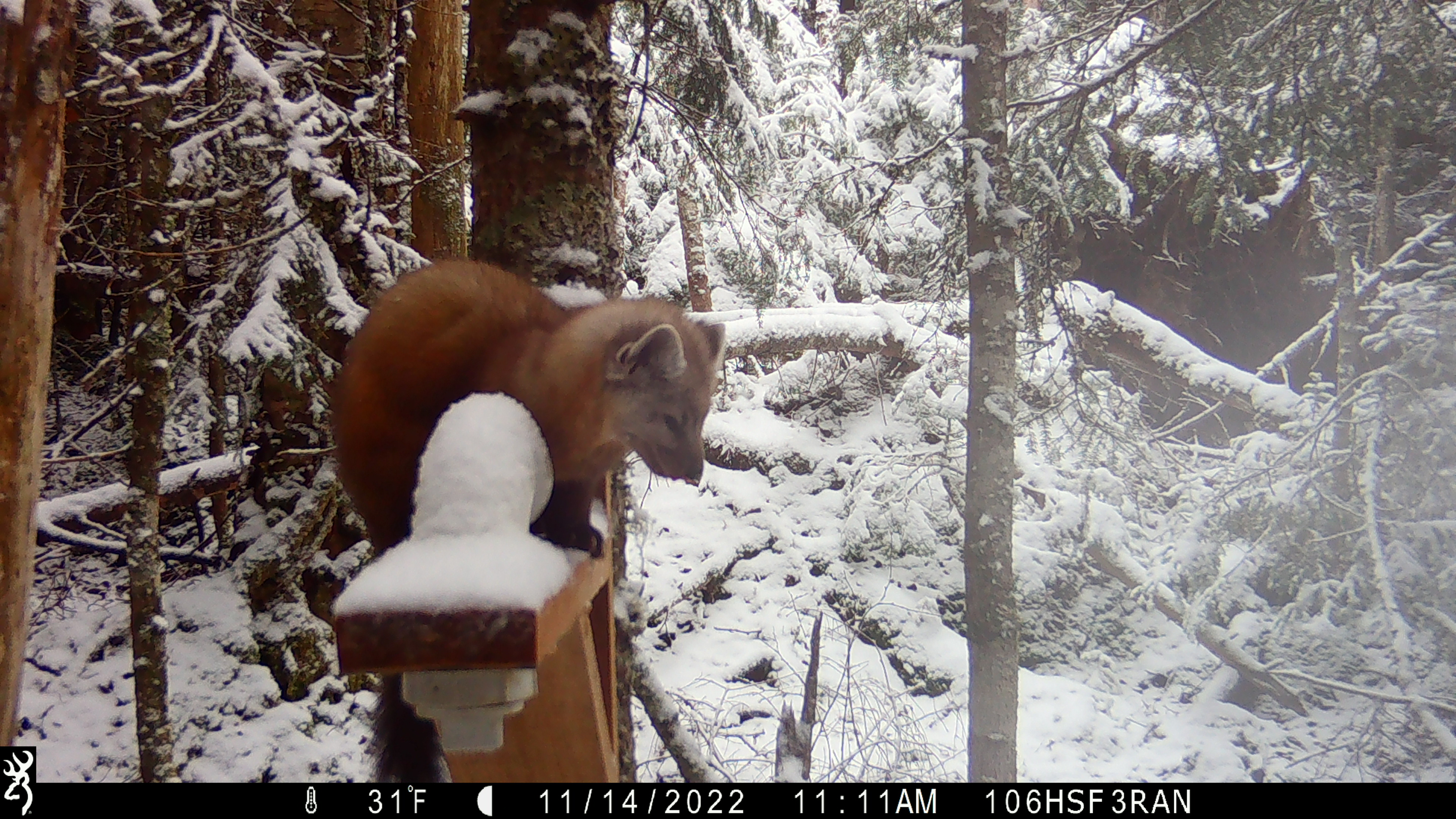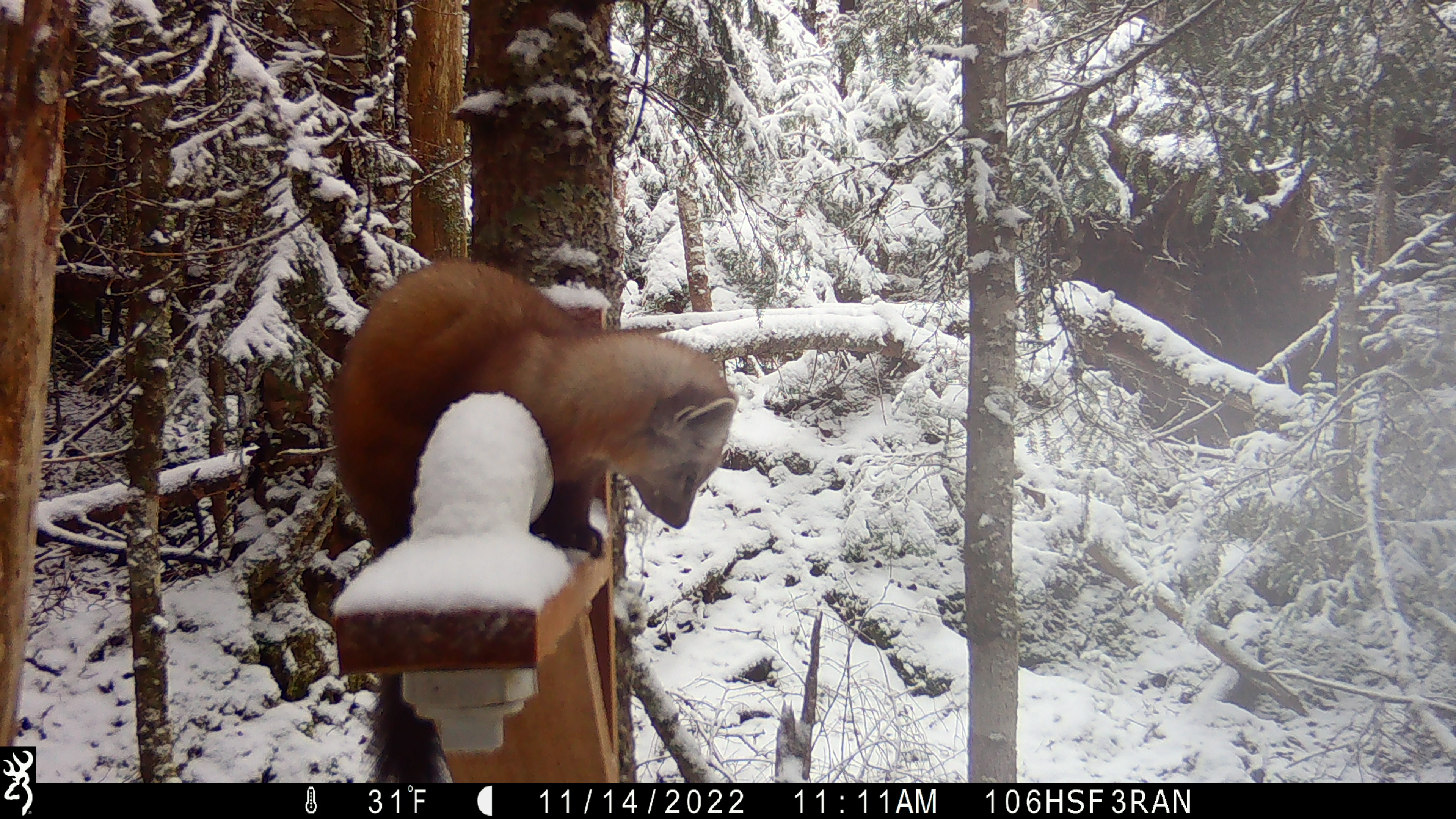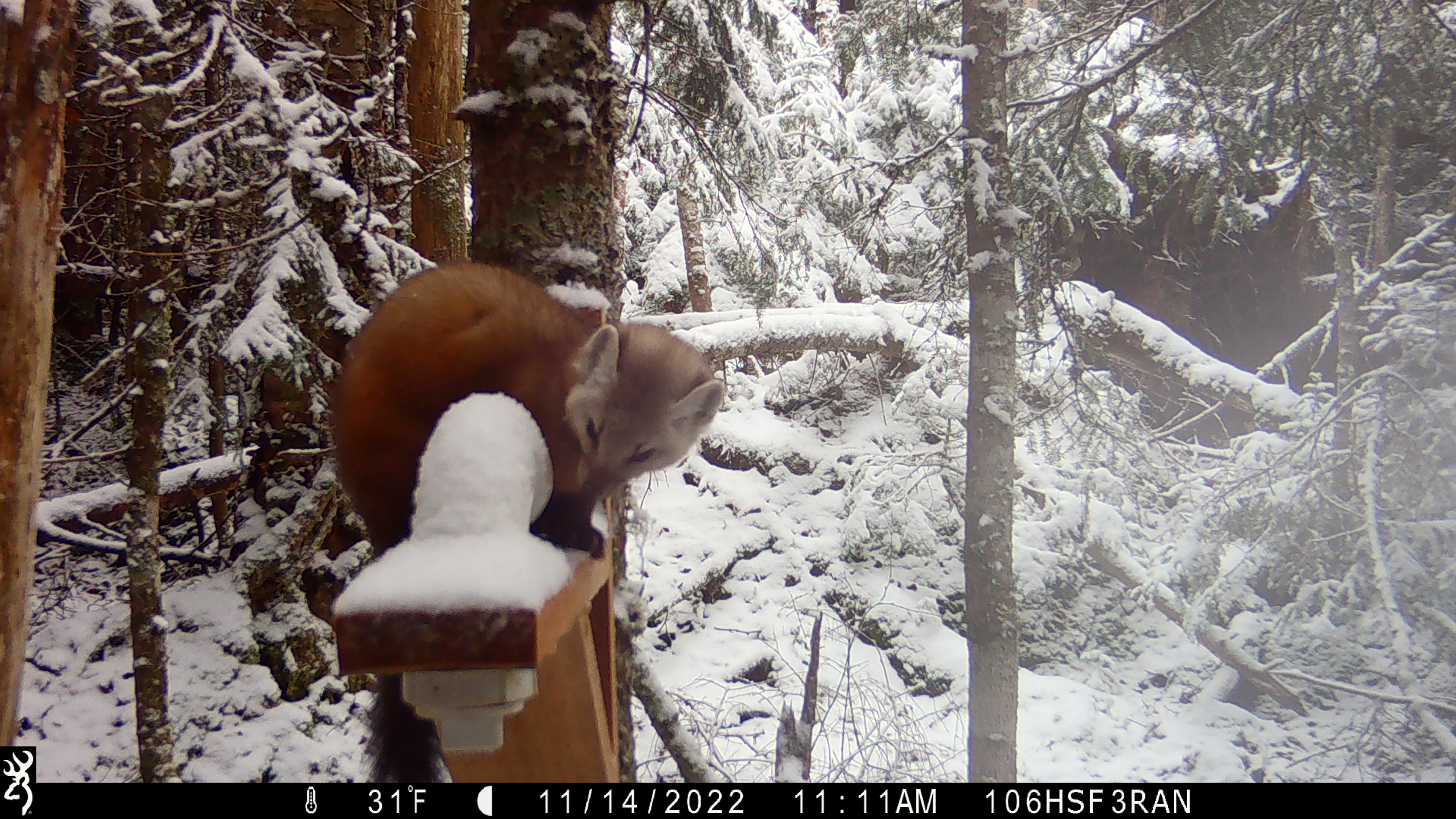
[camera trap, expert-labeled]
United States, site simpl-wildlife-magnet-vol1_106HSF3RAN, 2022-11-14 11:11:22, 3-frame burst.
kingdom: Animalia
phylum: Chordata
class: Mammalia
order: Carnivora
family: Mustelidae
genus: Martes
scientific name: Martes americana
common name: american marten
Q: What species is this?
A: American marten (Martes americana).